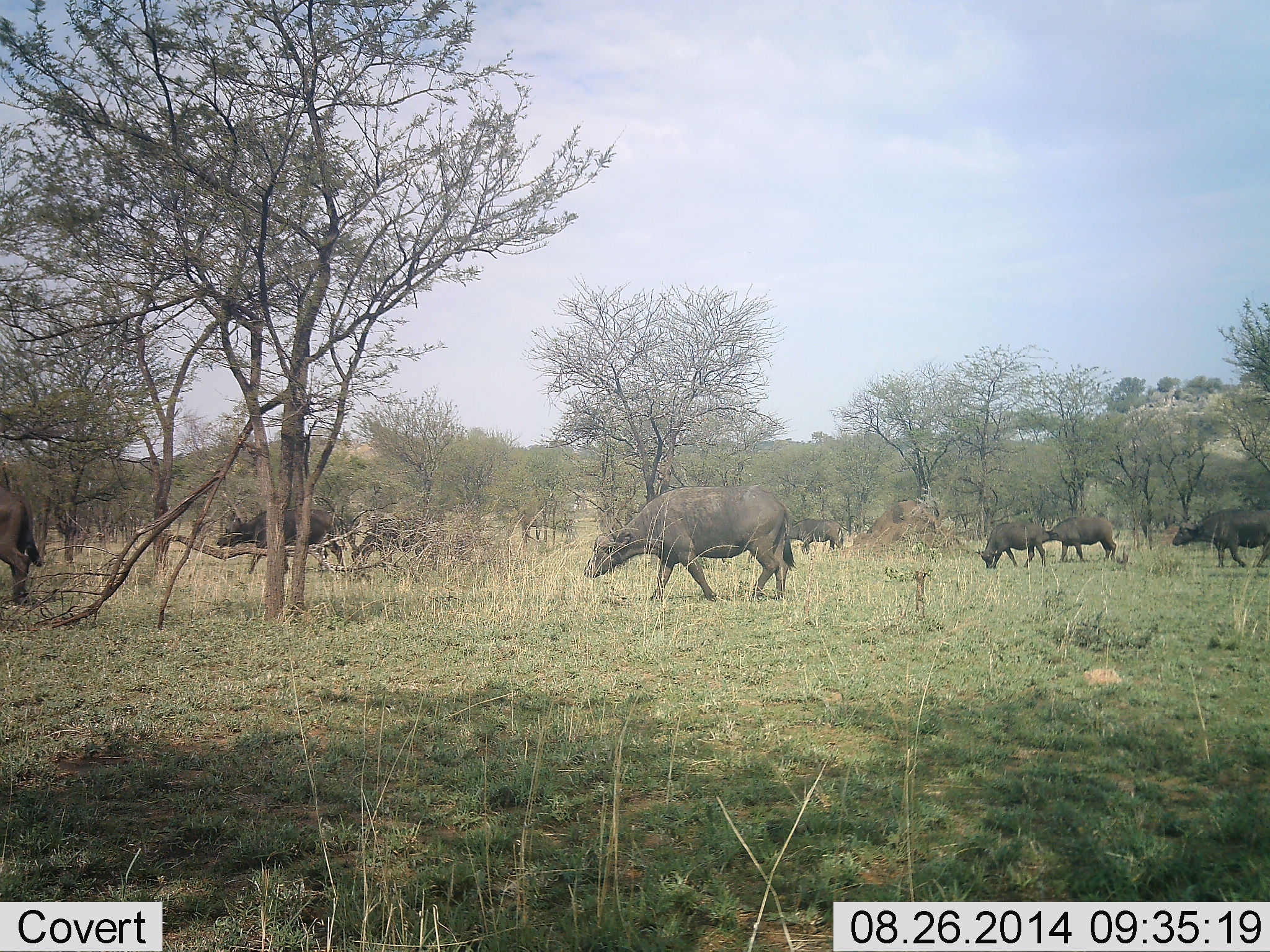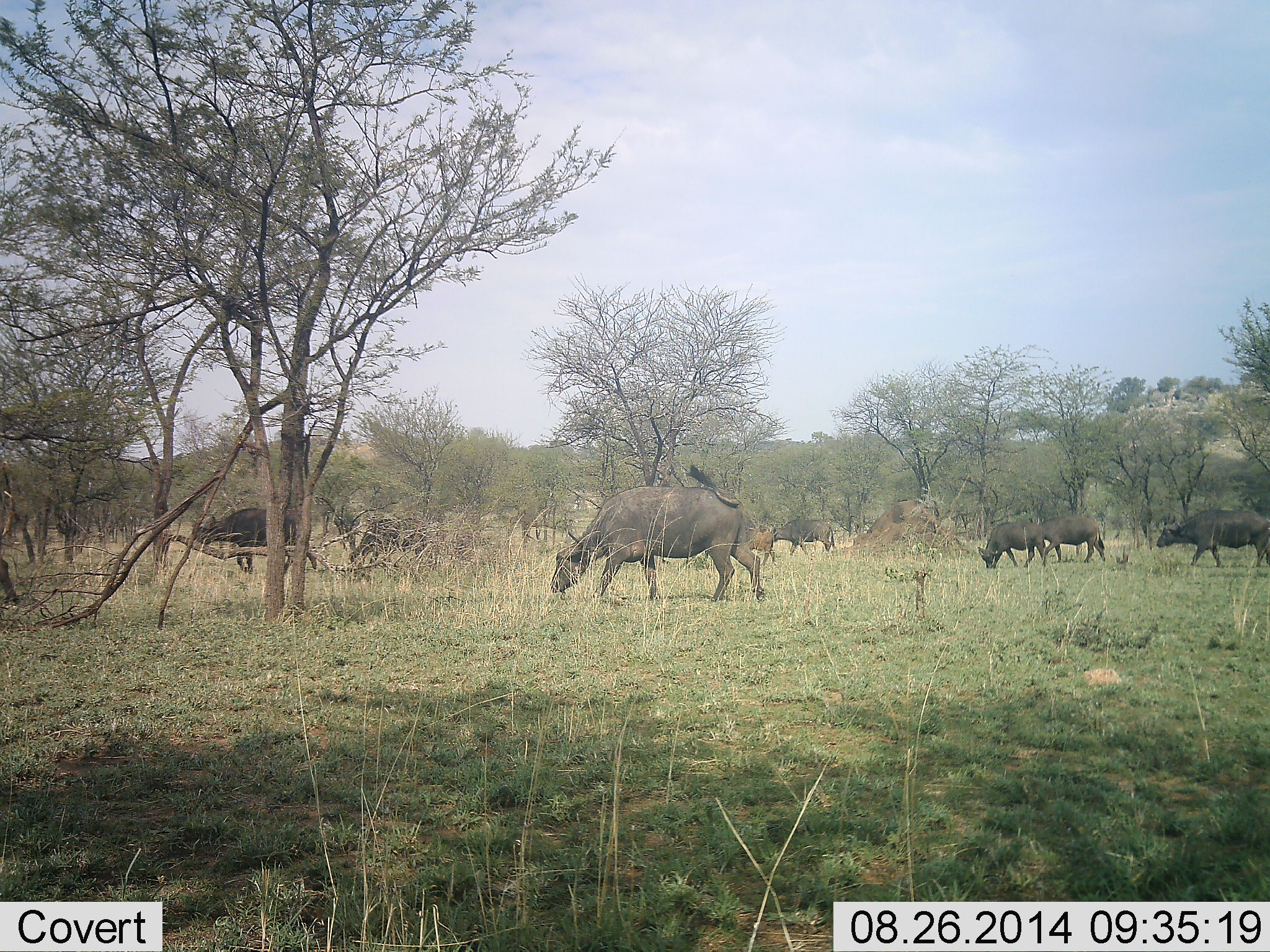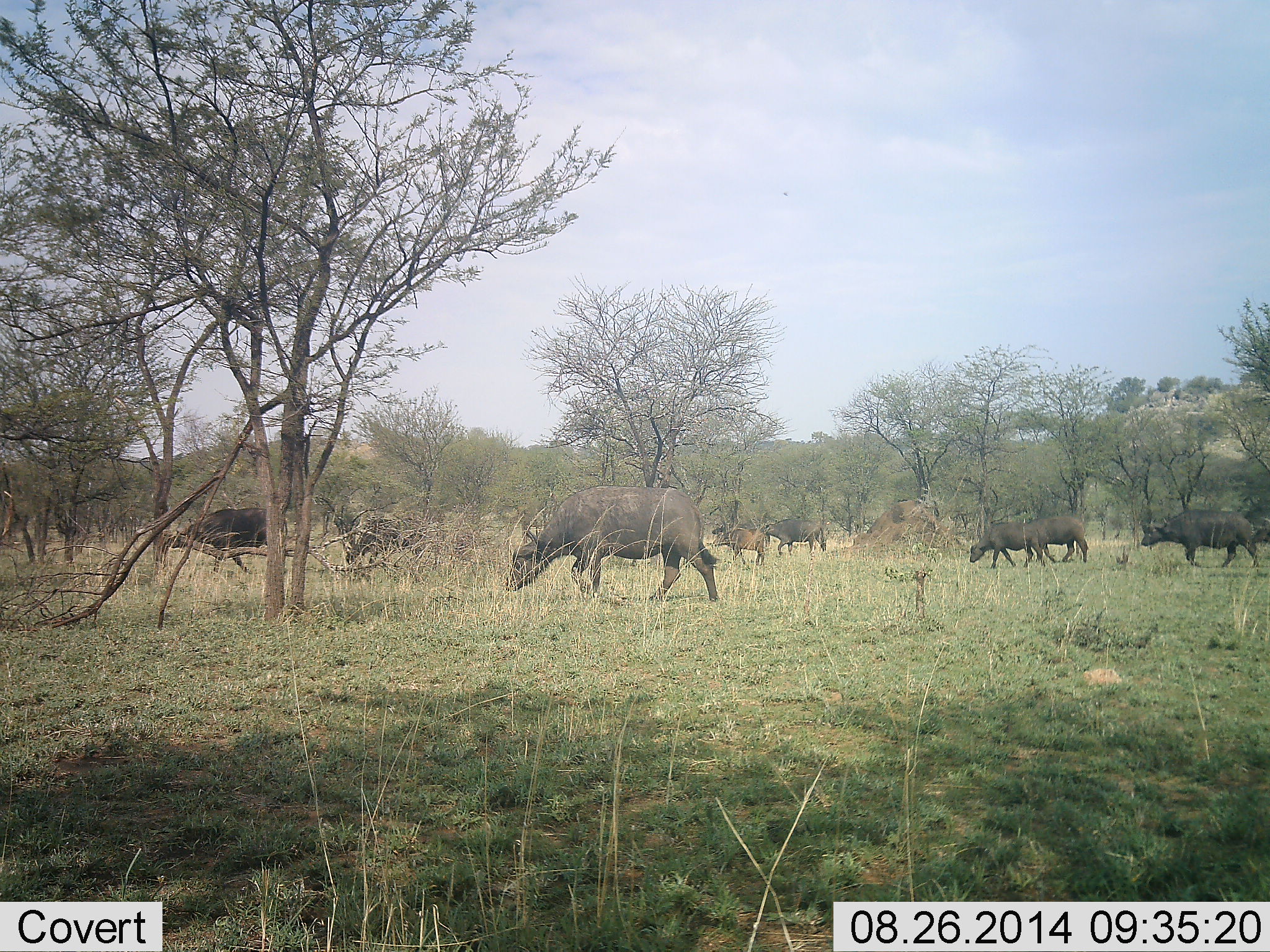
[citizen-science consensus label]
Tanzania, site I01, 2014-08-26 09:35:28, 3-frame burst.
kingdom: Animalia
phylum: Chordata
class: Mammalia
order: Artiodactyla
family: Bovidae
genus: Syncerus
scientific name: Syncerus caffer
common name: cape buffalo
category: buffalo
Buffalo (cape buffalo) (Syncerus caffer), count 9. Behavior (volunteer vote fractions): standing 20%, resting 0%, moving 80%, interacting 0%. Young present (vote fraction): 40%. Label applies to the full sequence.